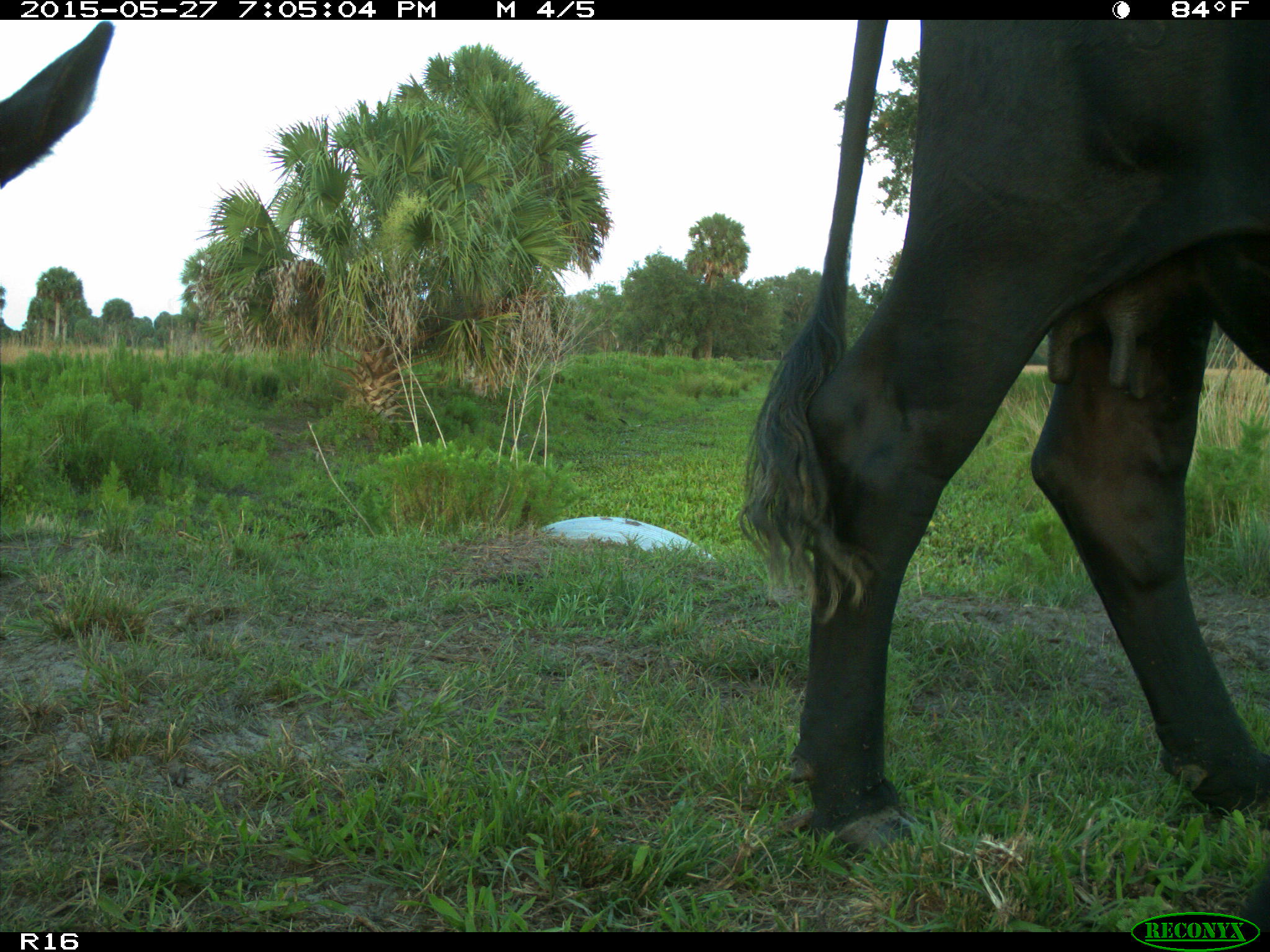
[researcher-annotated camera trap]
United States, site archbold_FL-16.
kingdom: Animalia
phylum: Chordata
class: Mammalia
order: Artiodactyla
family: Bovidae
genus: Bos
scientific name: Bos taurus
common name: domestic cow